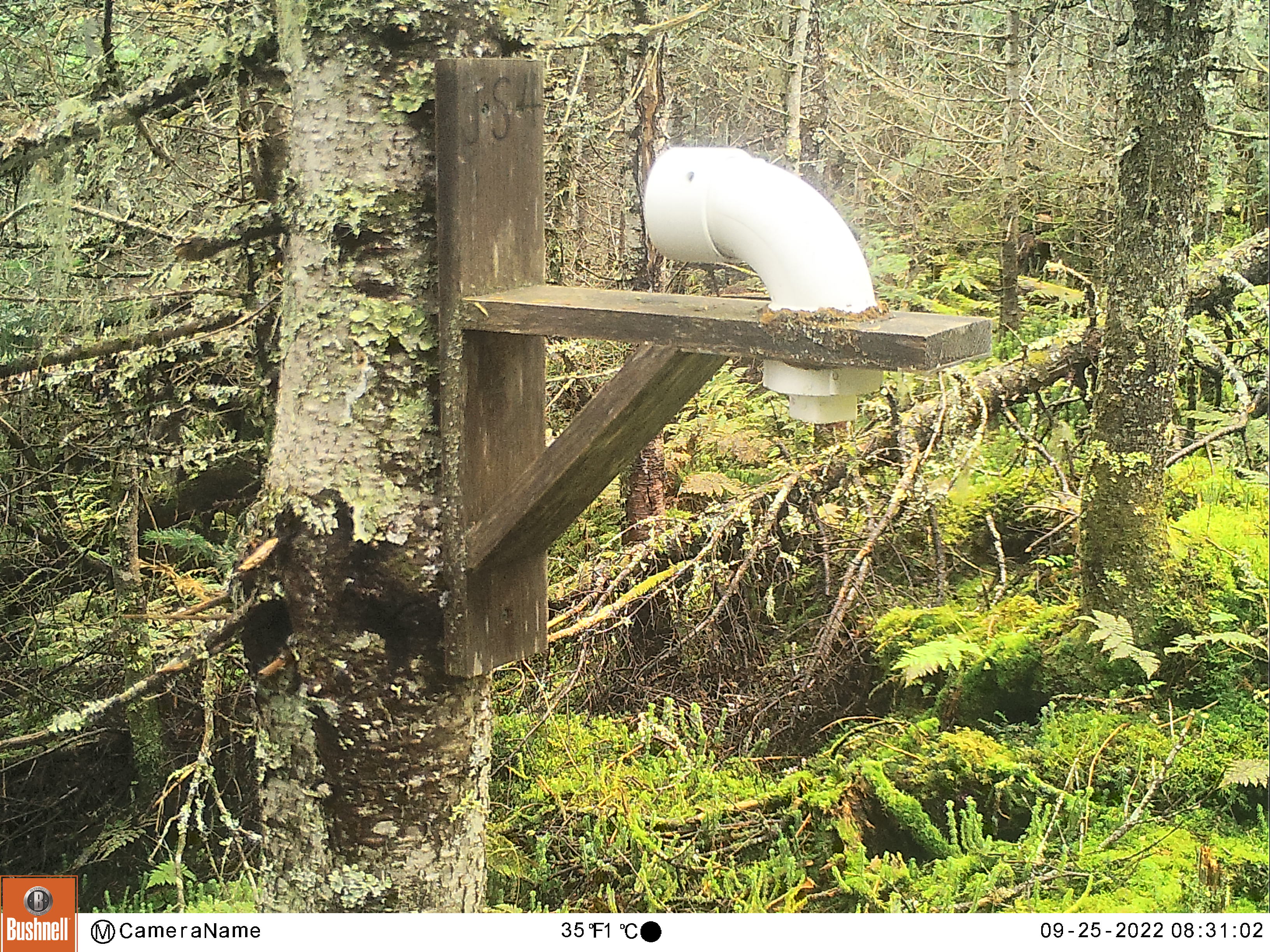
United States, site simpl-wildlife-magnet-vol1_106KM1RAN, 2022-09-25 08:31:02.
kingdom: Animalia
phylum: Chordata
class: Mammalia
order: Artiodactyla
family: Cervidae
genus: Alces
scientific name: Alces alces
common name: moose